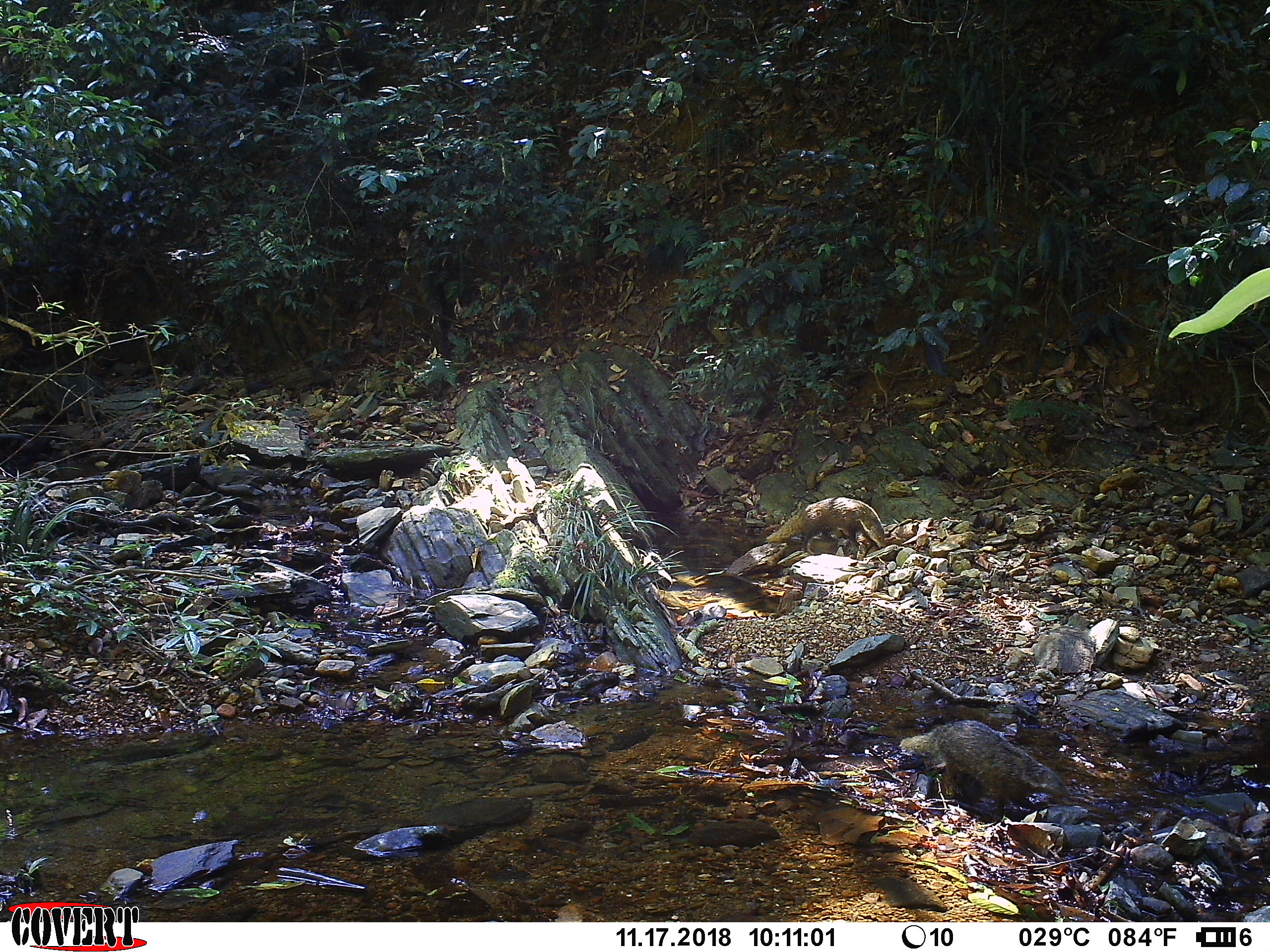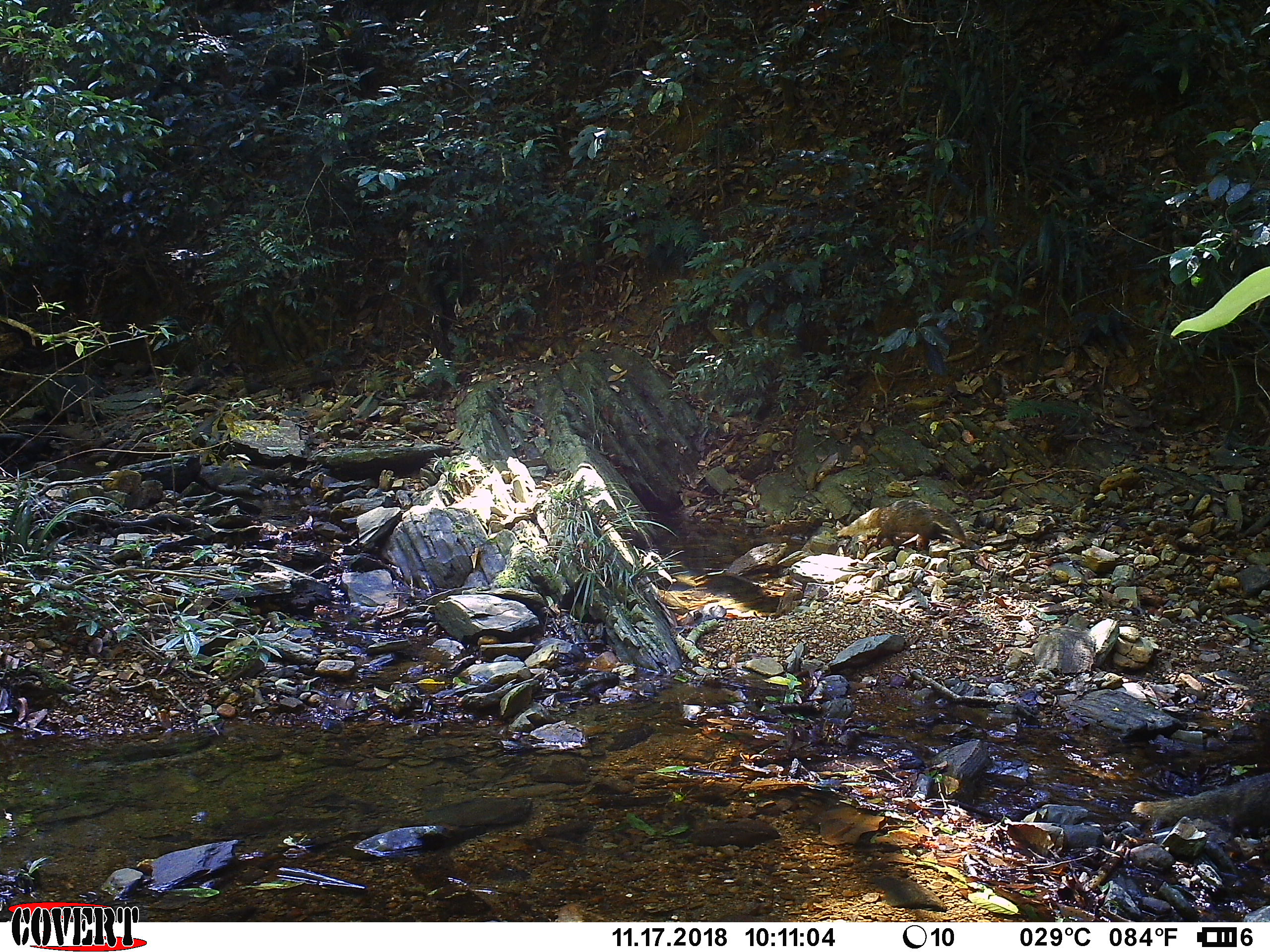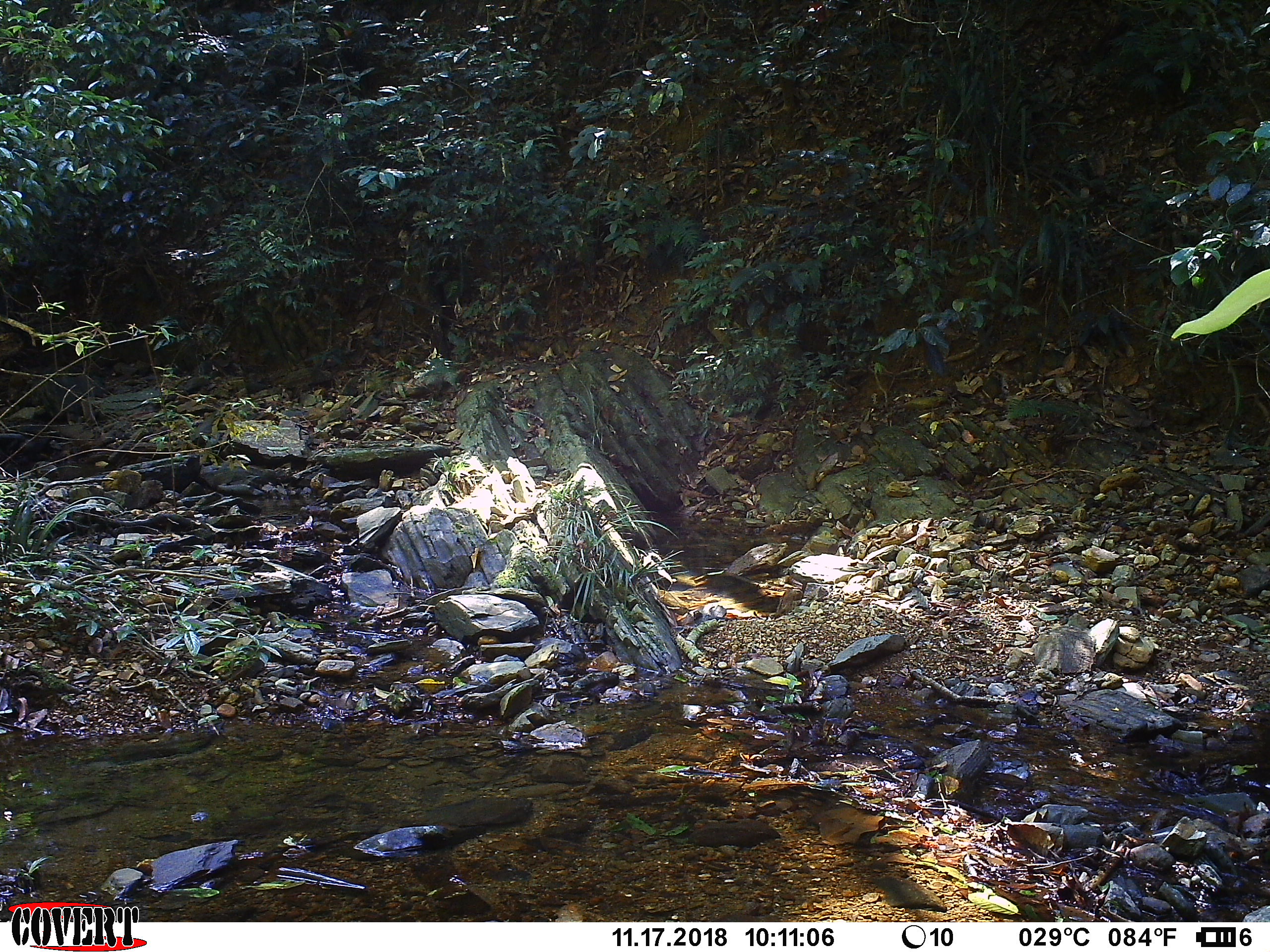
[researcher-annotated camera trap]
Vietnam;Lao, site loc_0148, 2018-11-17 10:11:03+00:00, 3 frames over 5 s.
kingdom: Animalia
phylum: Chordata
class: Mammalia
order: Carnivora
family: Herpestidae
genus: Urva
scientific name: Urva urva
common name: crab-eating mongoose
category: crab eating mongoose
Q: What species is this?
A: Crab eating mongoose (crab-eating mongoose) (Urva urva).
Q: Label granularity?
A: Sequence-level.